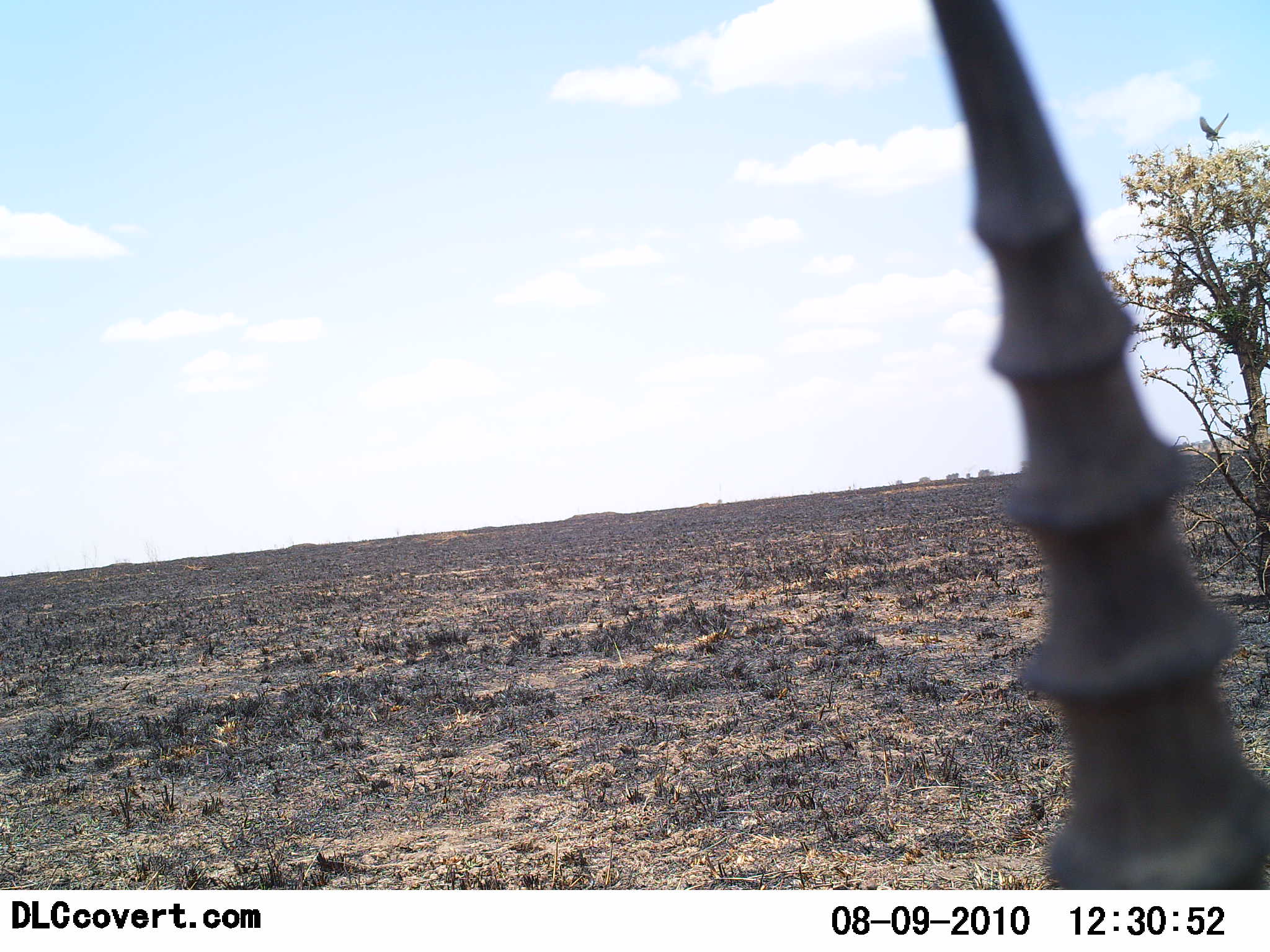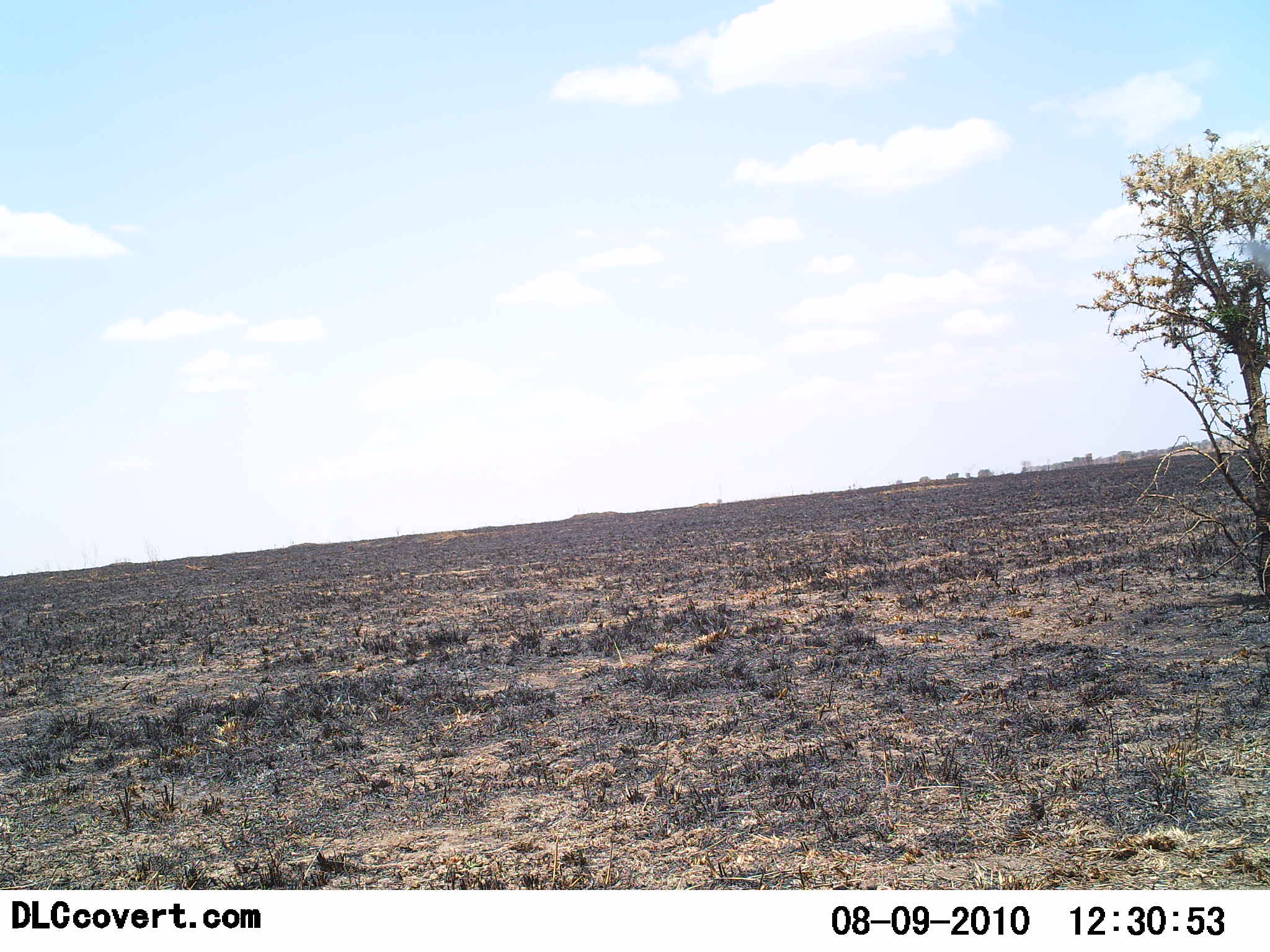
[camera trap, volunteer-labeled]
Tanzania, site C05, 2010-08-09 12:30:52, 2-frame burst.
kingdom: Animalia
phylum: Chordata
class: Mammalia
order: Artiodactyla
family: Bovidae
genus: Eudorcas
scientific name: Eudorcas thomsonii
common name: thomson's gazelle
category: gazellethomsons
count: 1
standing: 50%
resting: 0%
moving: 50%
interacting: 0%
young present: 0%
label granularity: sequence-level